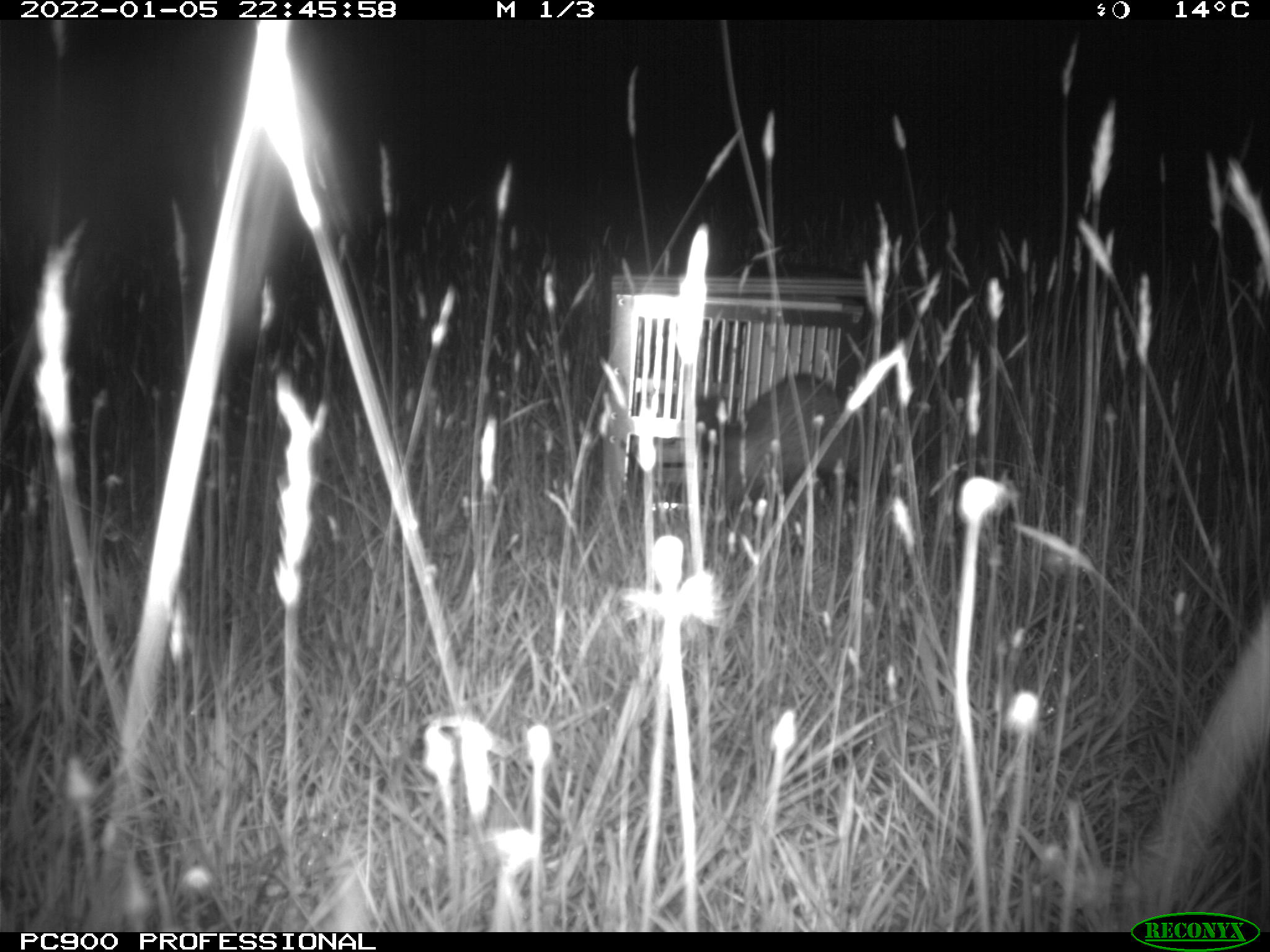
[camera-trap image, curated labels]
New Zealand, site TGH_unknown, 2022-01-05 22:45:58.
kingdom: Animalia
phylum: Chordata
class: Mammalia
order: Carnivora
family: Mustelidae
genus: Mustela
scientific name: Mustela furo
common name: ferret